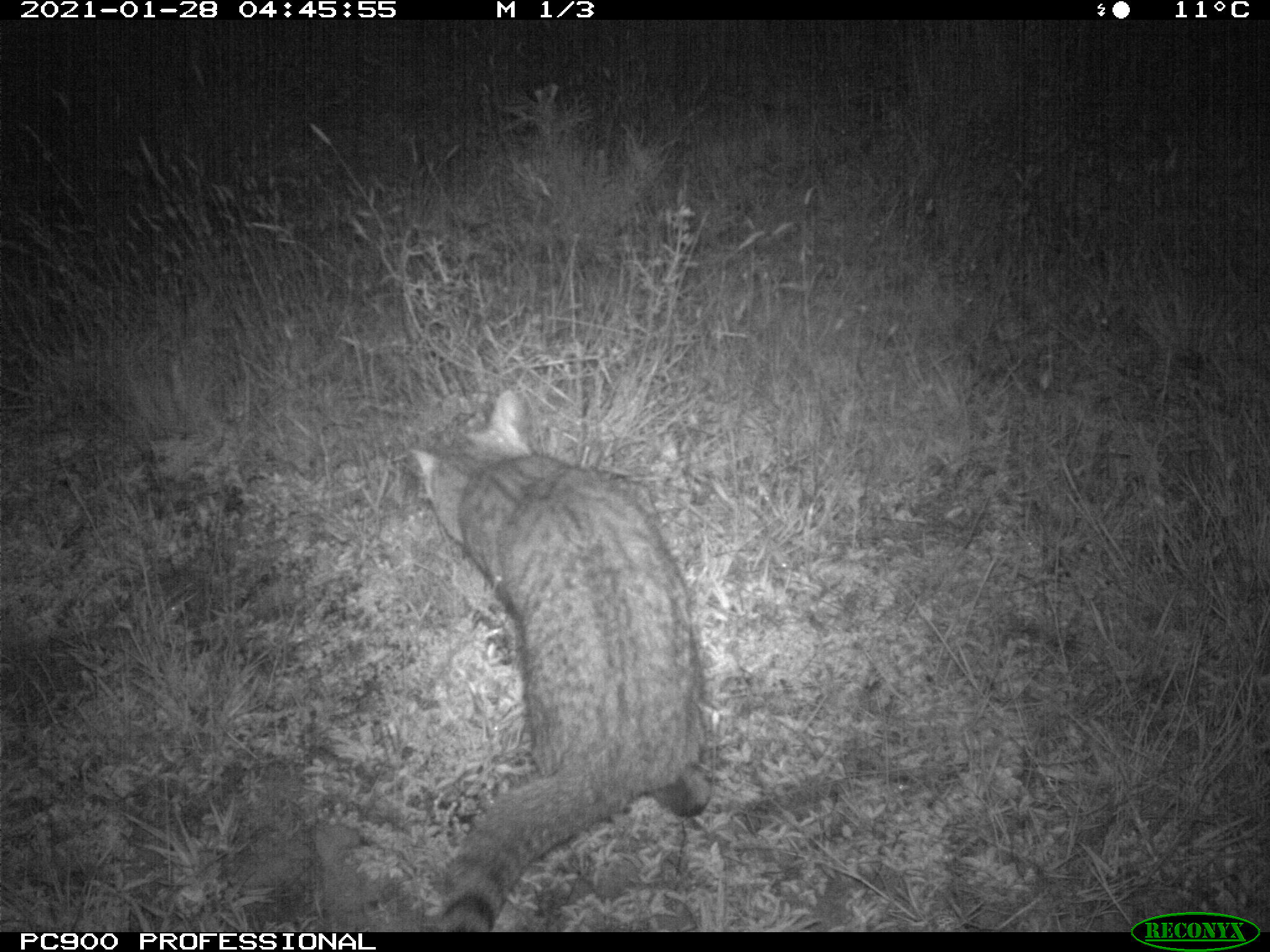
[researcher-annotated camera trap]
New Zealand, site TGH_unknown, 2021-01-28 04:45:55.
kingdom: Animalia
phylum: Chordata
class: Mammalia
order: Carnivora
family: Felidae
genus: Felis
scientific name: Felis catus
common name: domestic cat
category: cat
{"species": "cat (domestic cat) (Felis catus)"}